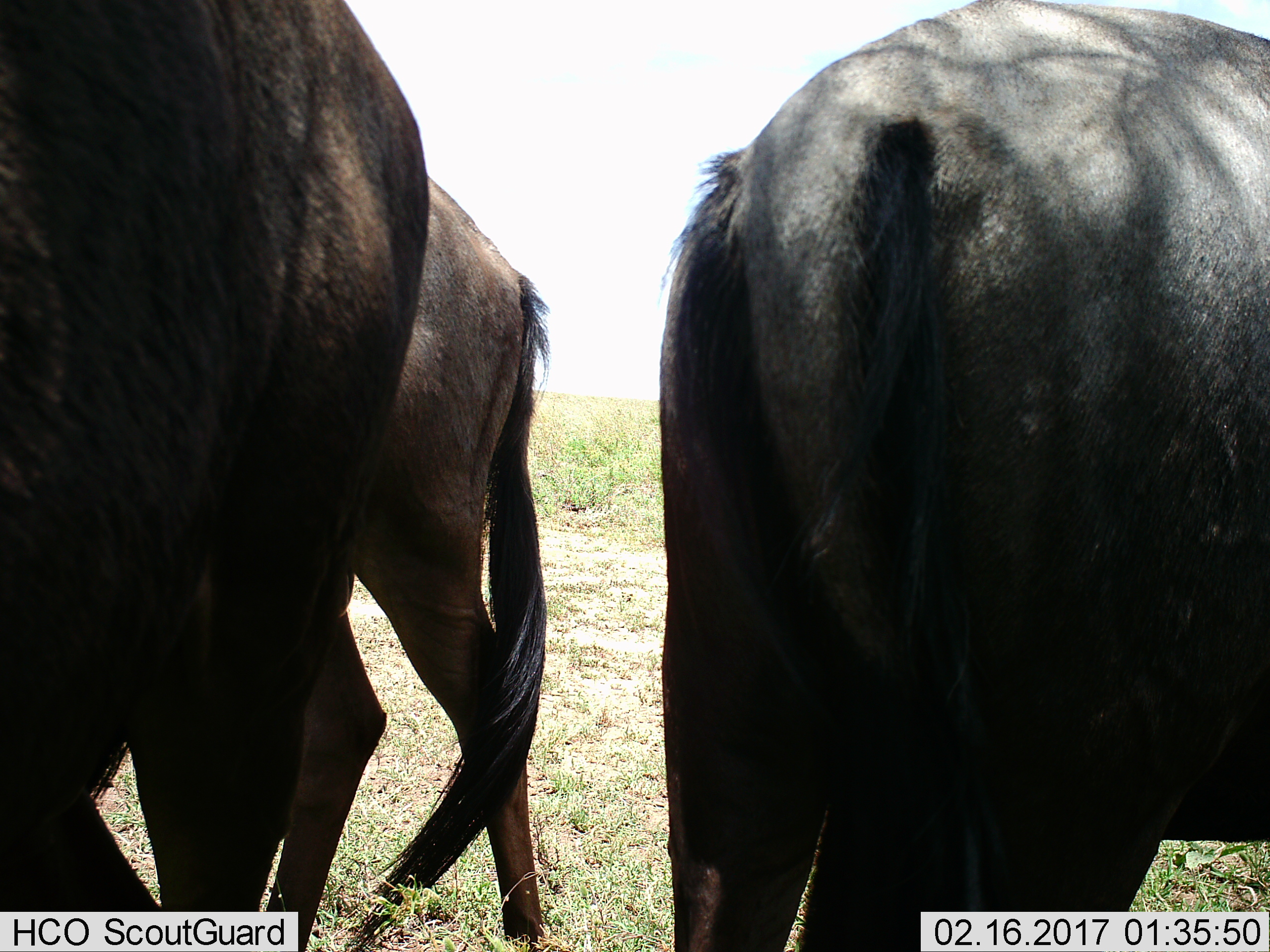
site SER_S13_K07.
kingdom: Animalia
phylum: Chordata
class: Mammalia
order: Artiodactyla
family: Bovidae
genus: Connochaetes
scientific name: Connochaetes taurinus taurinus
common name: blue wildebeest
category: wildebeestblue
Wildebeestblue (blue wildebeest) (Connochaetes taurinus taurinus), count 3. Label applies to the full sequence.